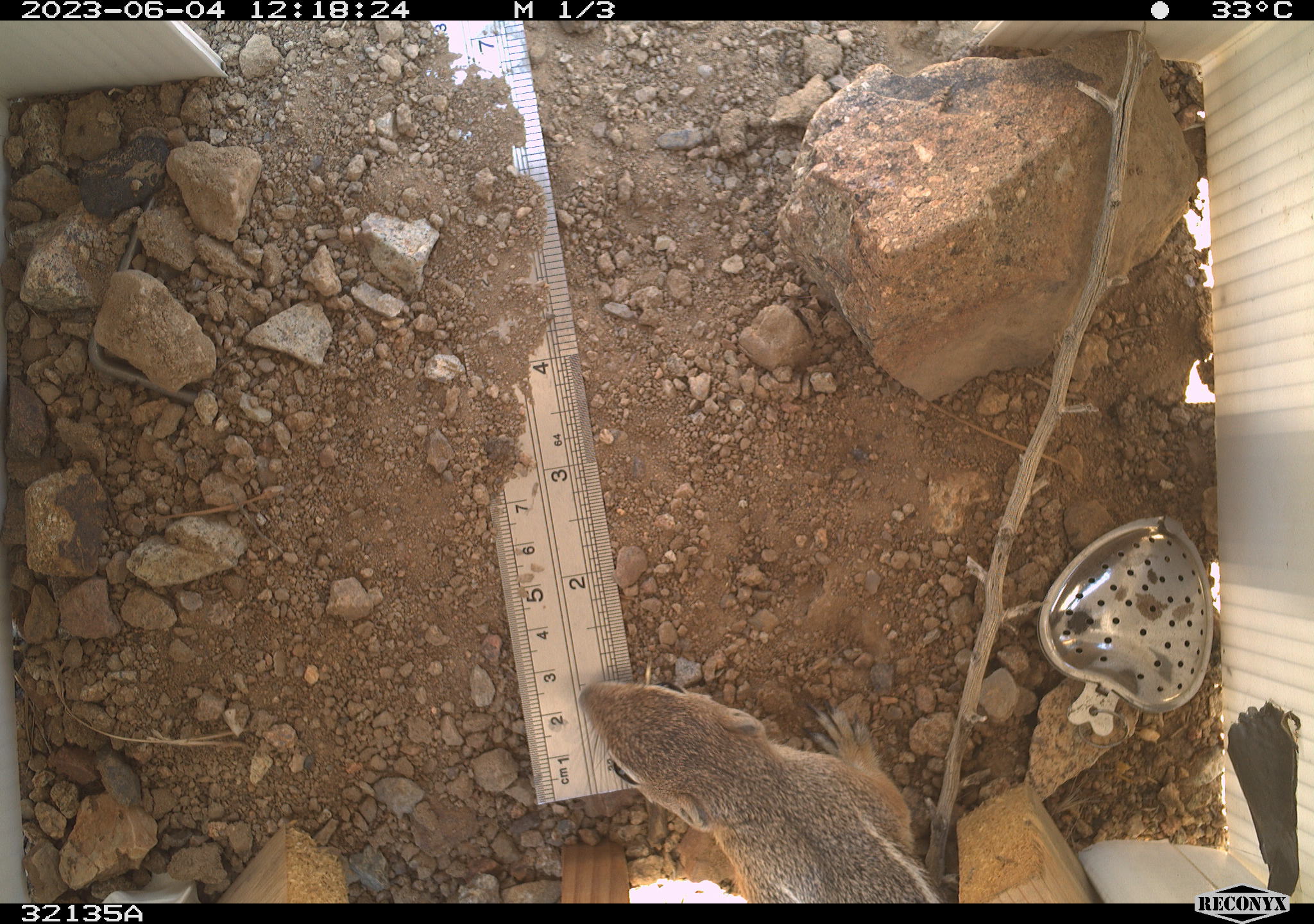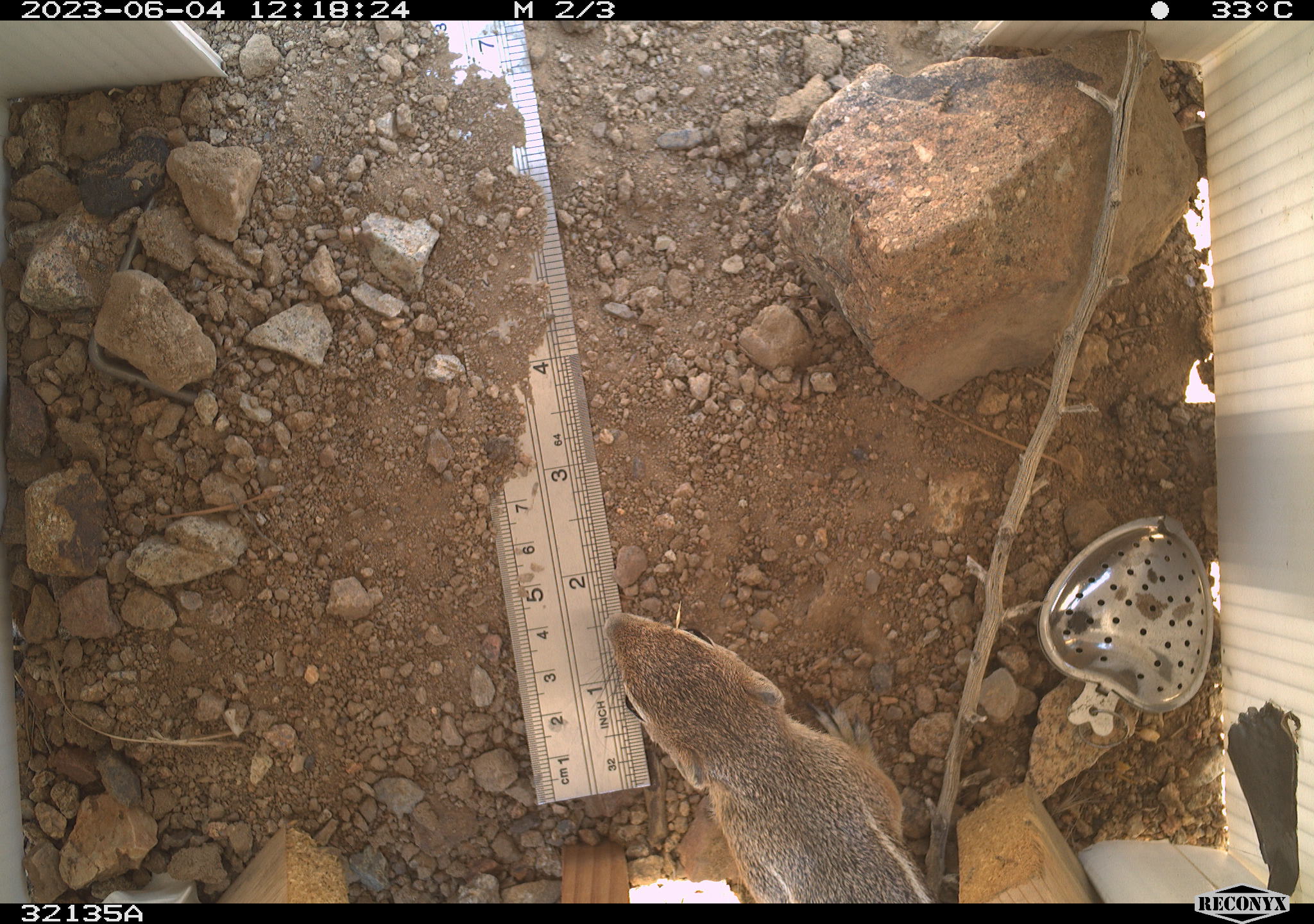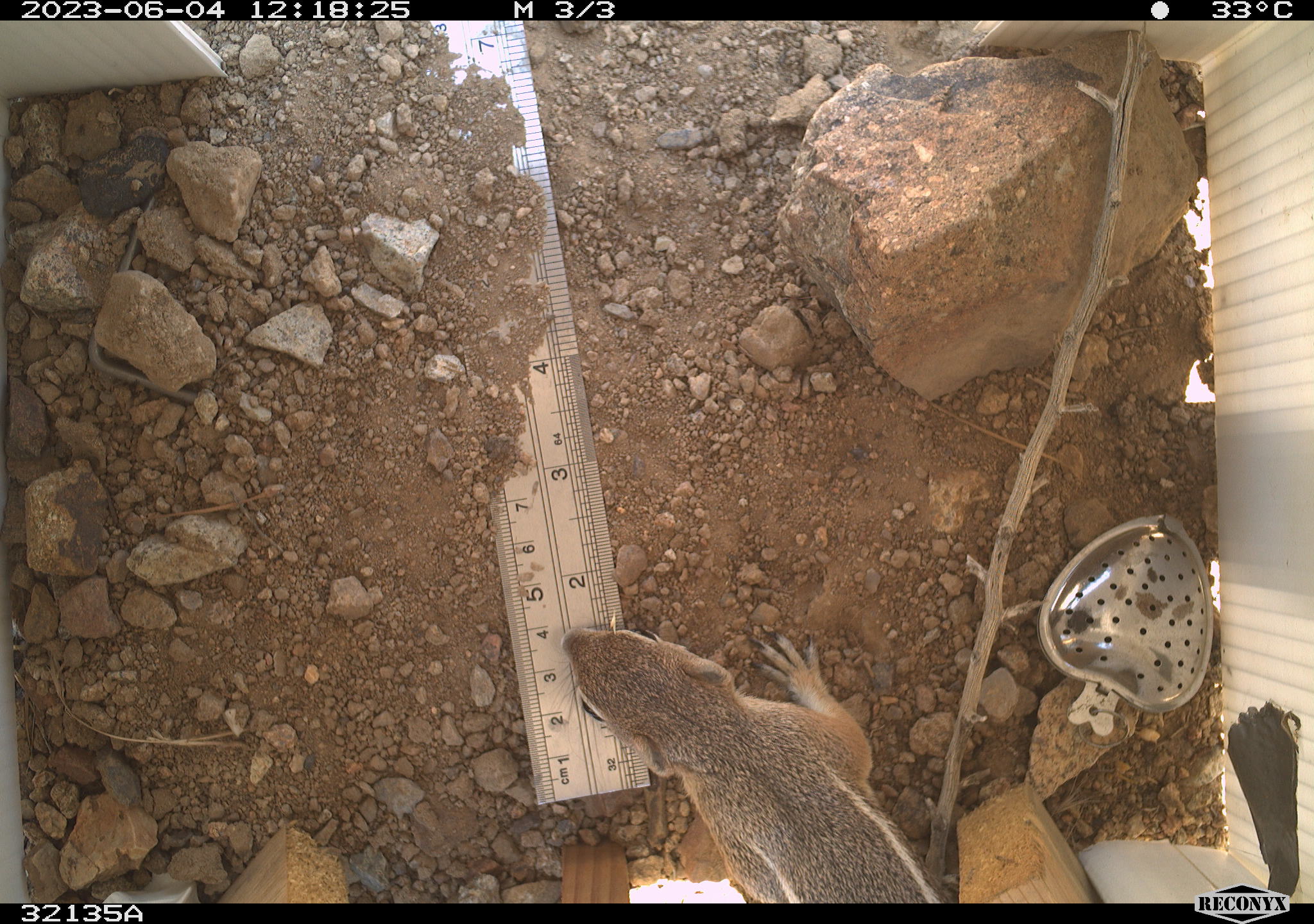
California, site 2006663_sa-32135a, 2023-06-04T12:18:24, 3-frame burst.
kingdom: Animalia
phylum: Chordata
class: Mammalia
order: Rodentia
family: Sciuridae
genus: Ammospermophilus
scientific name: Ammospermophilus leucurus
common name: white-tailed antelope squirrel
White-tailed antelope squirrel (Ammospermophilus leucurus).